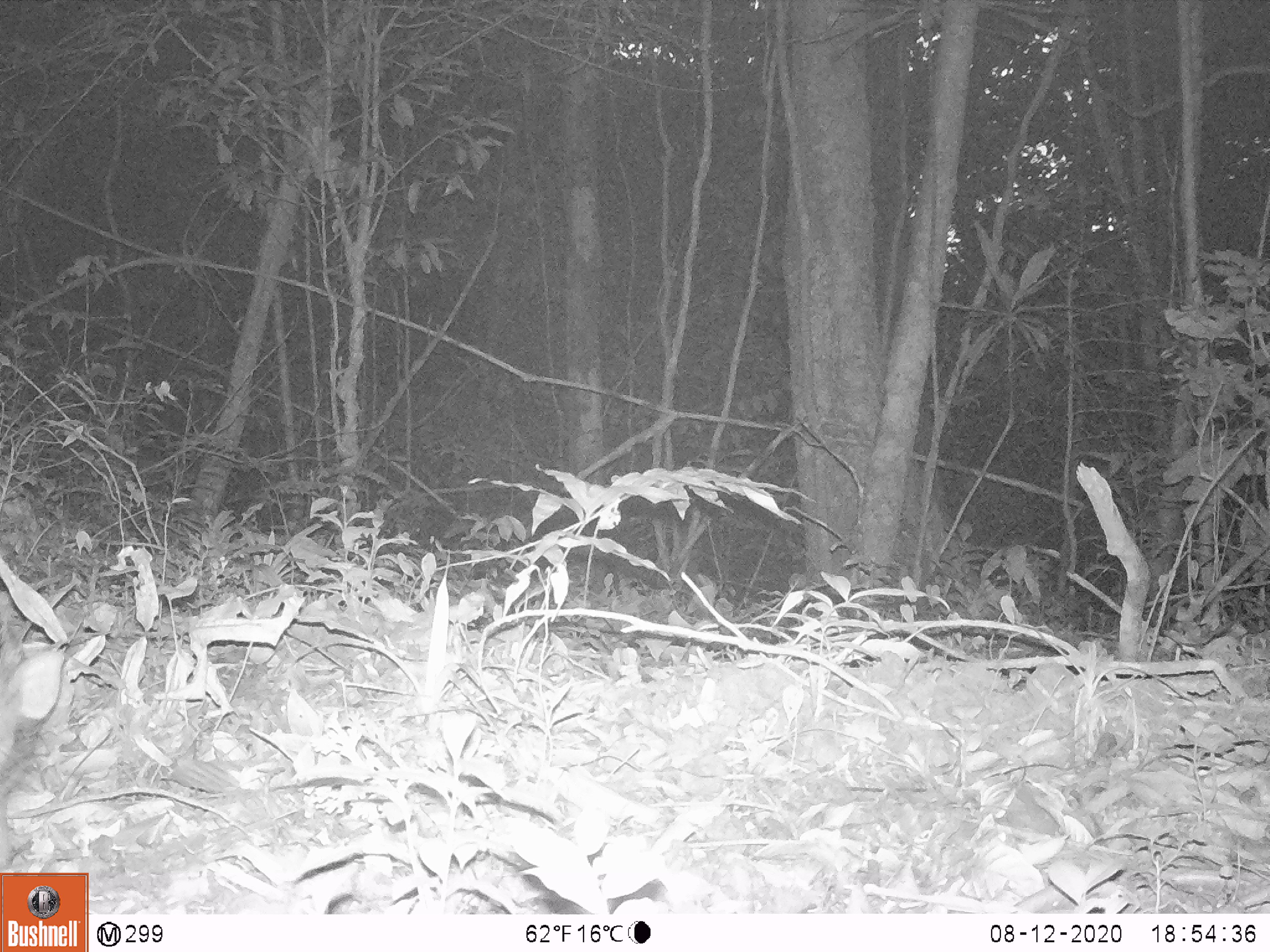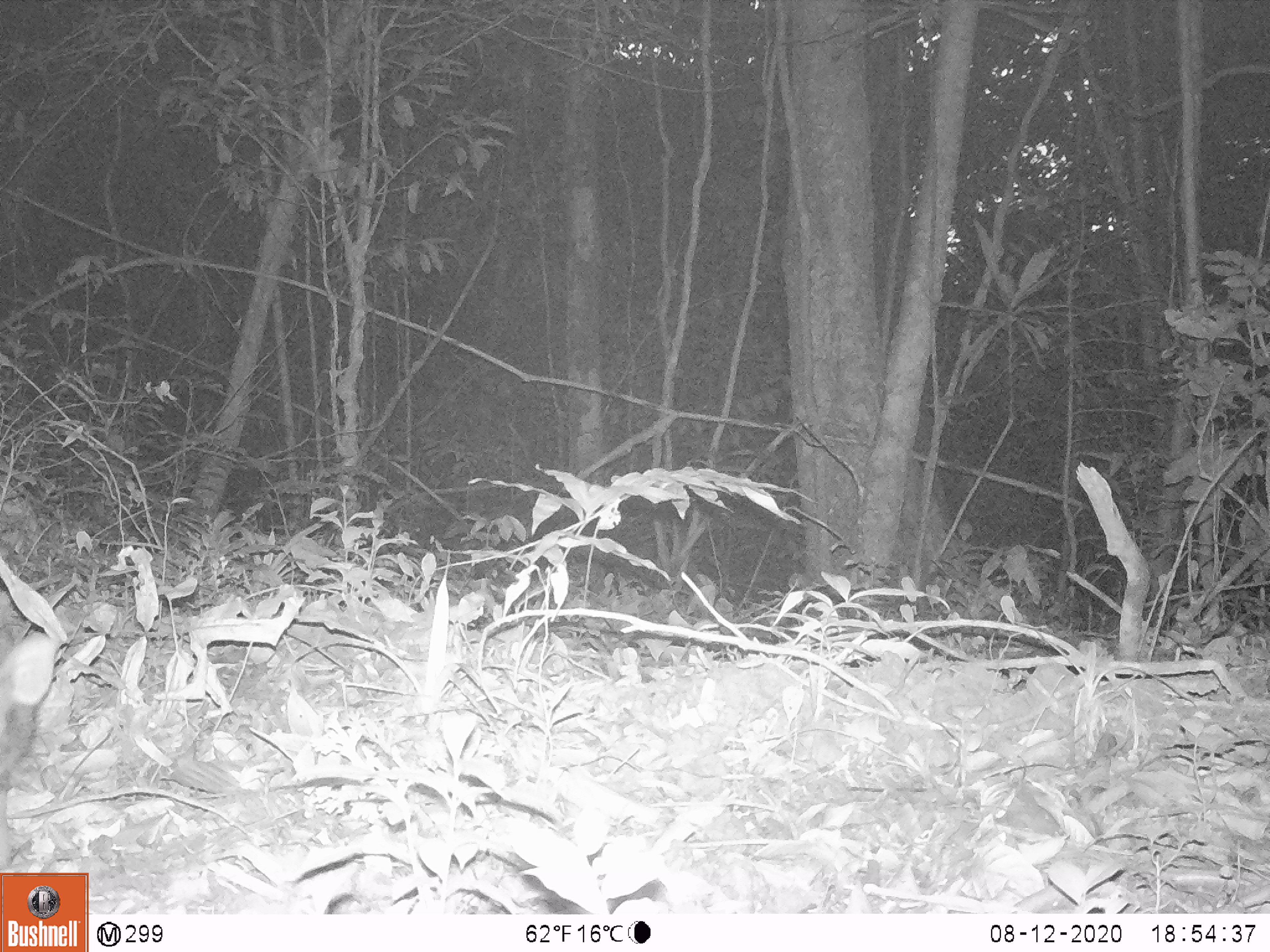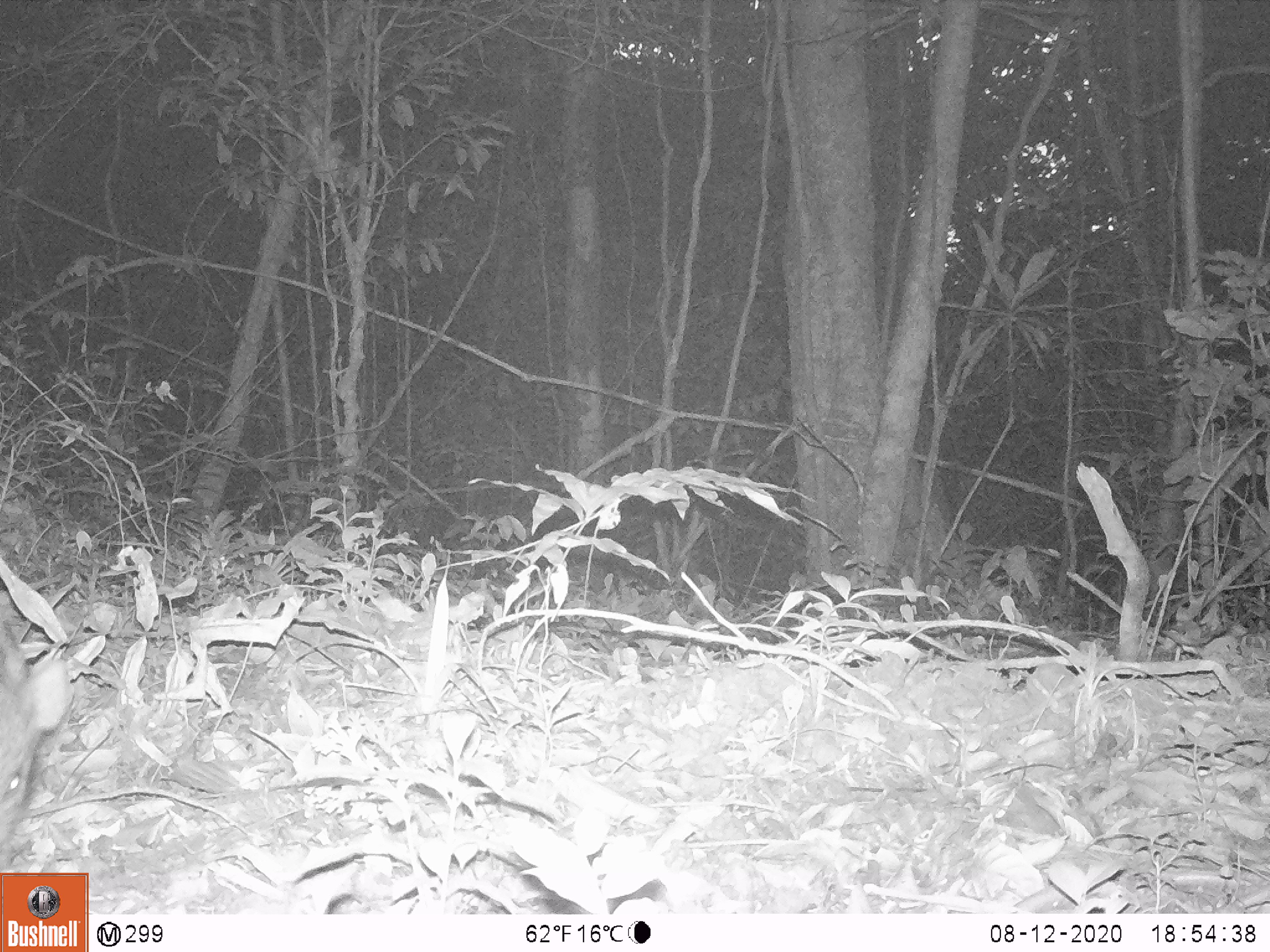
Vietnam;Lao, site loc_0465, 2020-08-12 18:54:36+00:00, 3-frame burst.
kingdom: Animalia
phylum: Chordata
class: Mammalia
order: Artiodactyla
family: Suidae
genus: Sus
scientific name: Sus scrofa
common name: eurasian wild pig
Eurasian wild pig (Sus scrofa). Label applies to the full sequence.